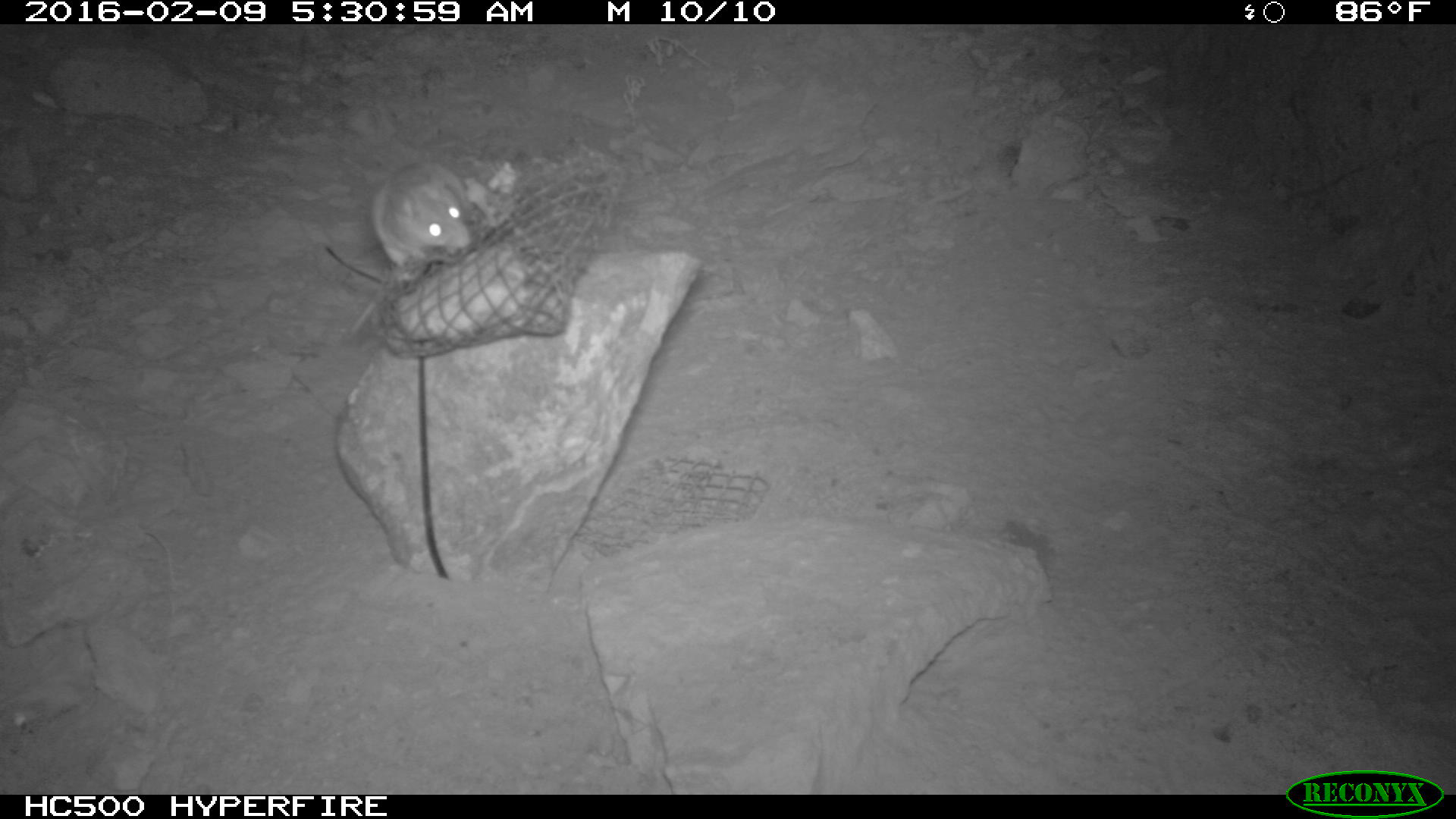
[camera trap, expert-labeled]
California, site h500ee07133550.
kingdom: Animalia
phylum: Chordata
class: Mammalia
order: Rodentia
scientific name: Rodentia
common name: rodent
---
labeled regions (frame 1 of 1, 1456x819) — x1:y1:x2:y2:
rodent: 371:158:470:275